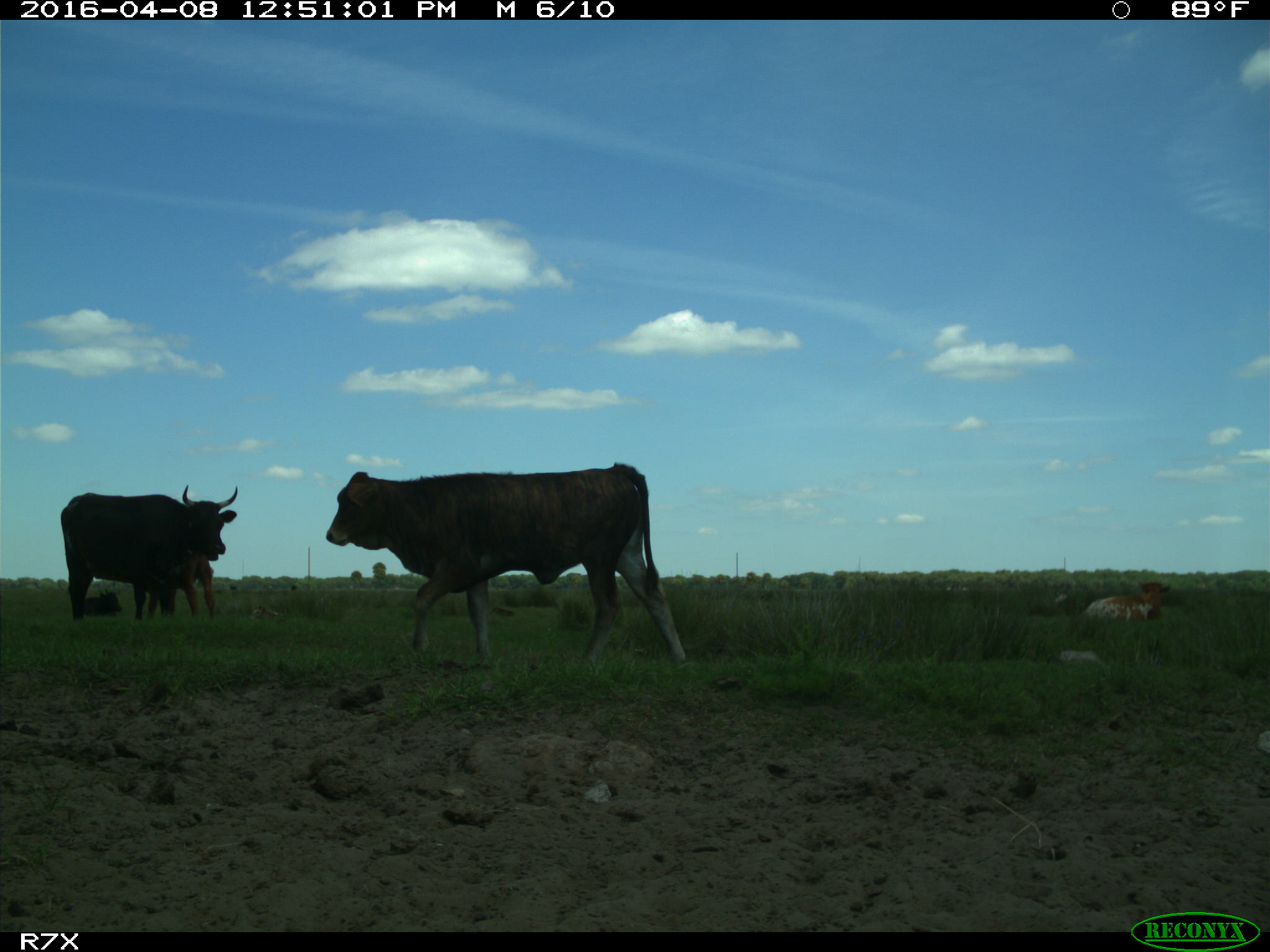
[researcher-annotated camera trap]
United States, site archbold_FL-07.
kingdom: Animalia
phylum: Chordata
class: Mammalia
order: Artiodactyla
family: Bovidae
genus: Bos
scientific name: Bos taurus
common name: domestic cow